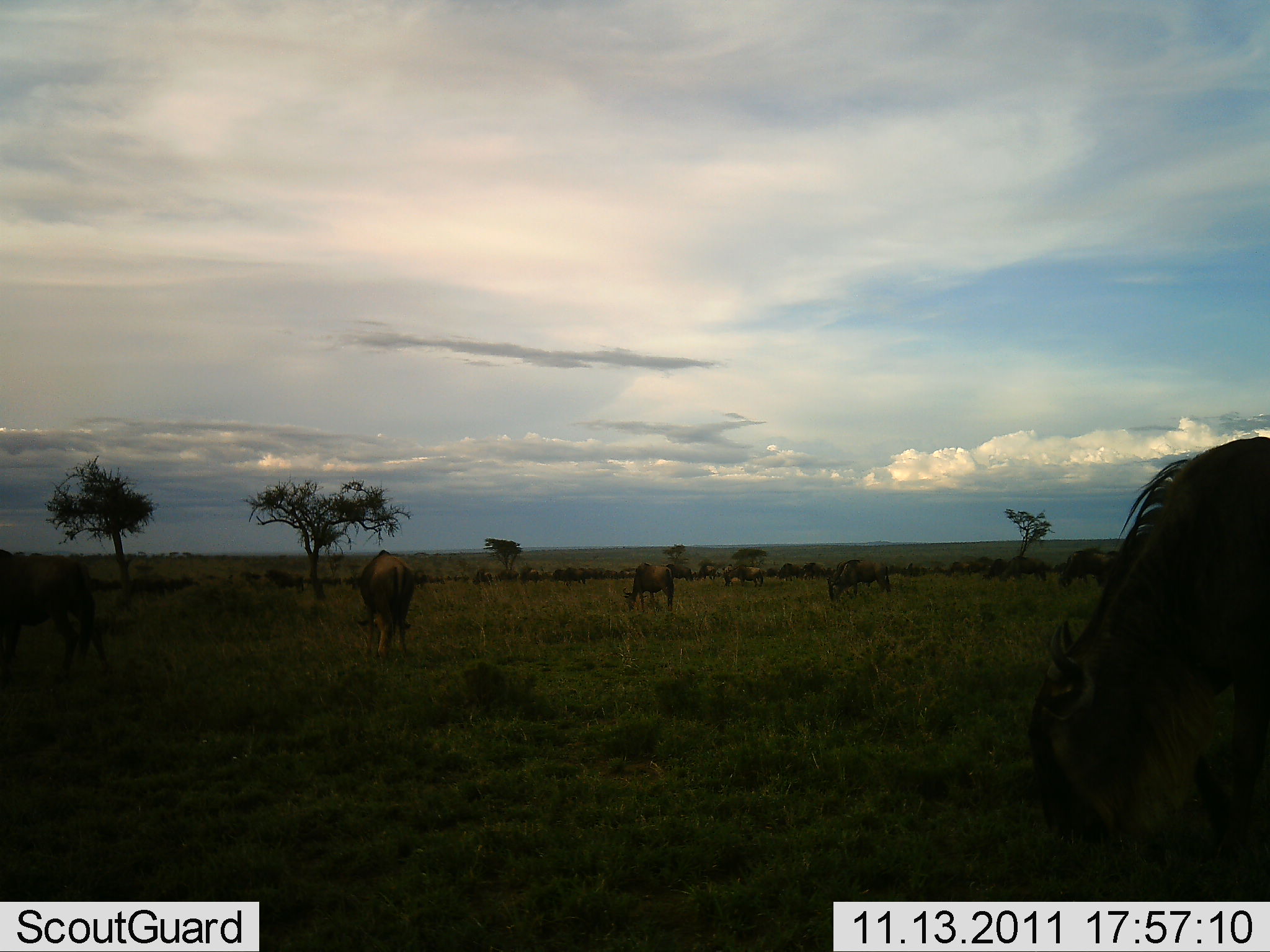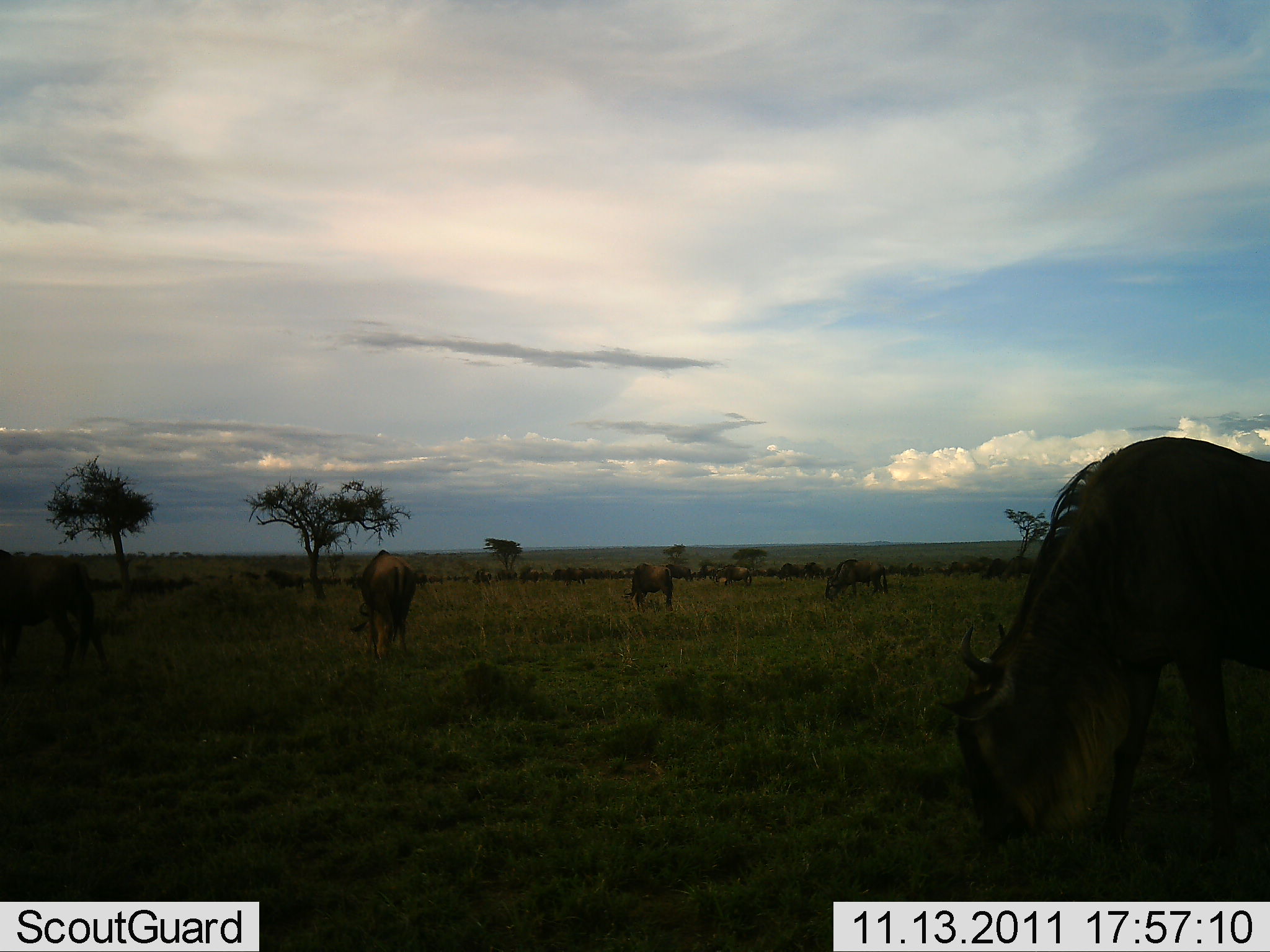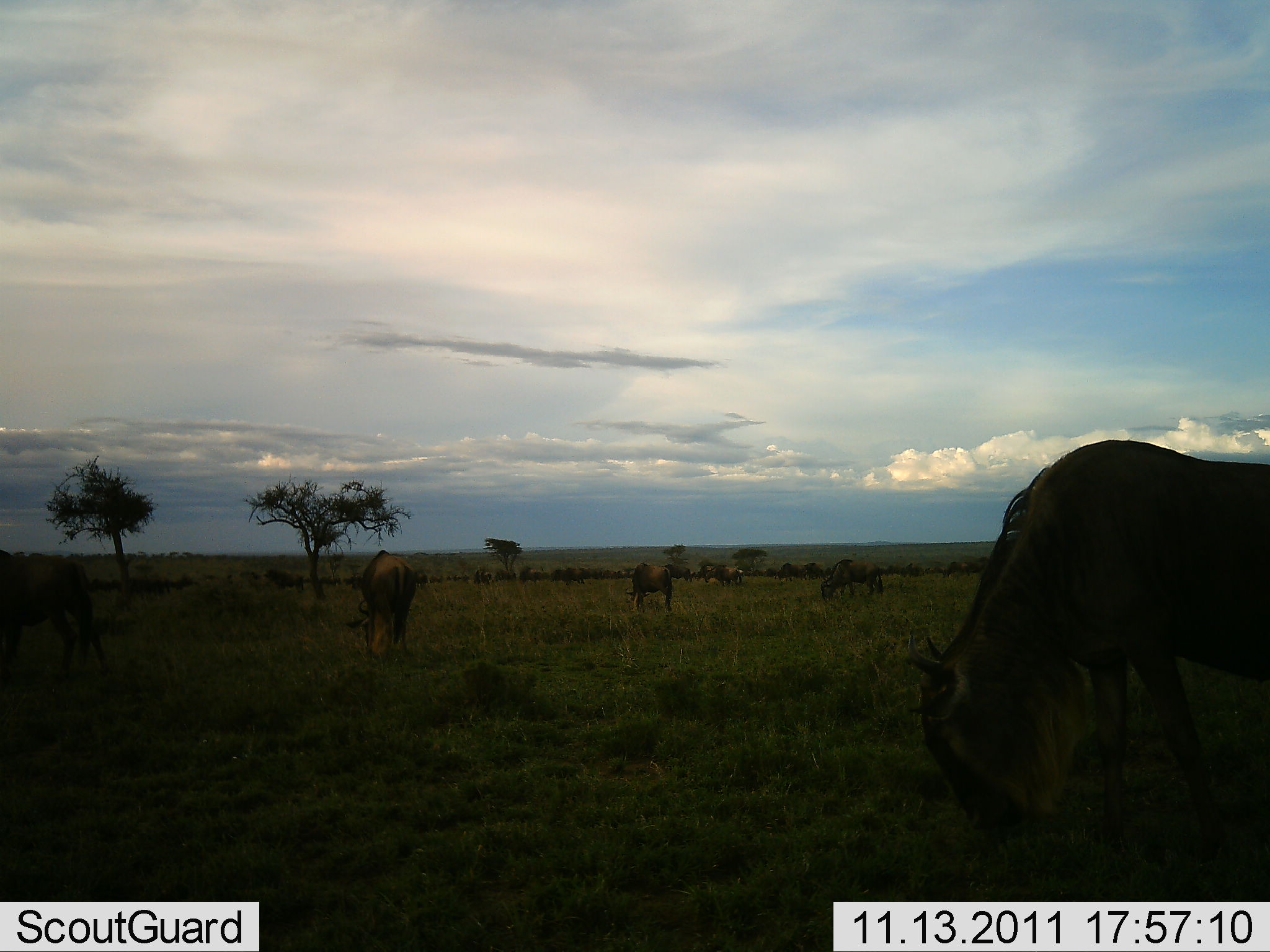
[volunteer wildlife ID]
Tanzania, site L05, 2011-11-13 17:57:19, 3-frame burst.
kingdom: Animalia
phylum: Chordata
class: Mammalia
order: Artiodactyla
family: Bovidae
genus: Connochaetes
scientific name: Connochaetes taurinus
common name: blue wildebeest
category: wildebeest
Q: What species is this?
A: Wildebeest (blue wildebeest) (Connochaetes taurinus).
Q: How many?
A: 9.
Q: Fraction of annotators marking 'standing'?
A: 50%.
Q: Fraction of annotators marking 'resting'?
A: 8%.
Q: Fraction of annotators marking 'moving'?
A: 17%.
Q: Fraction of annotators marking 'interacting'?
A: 8%.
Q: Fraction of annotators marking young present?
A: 0%.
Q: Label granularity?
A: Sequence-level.